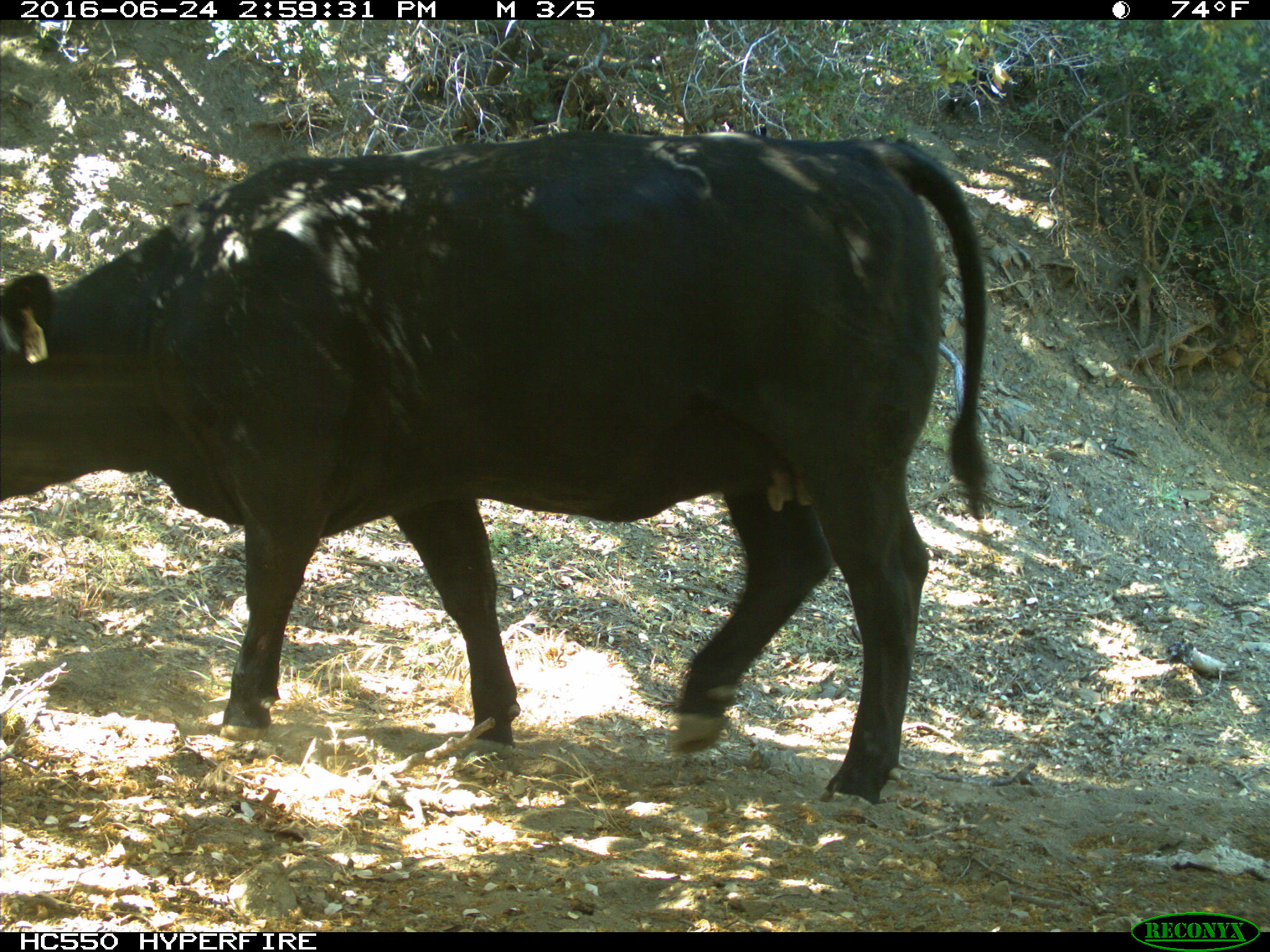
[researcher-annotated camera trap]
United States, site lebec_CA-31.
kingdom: Animalia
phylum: Chordata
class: Mammalia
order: Artiodactyla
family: Bovidae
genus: Bos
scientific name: Bos taurus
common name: domestic cow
Bos taurus (domestic cow).